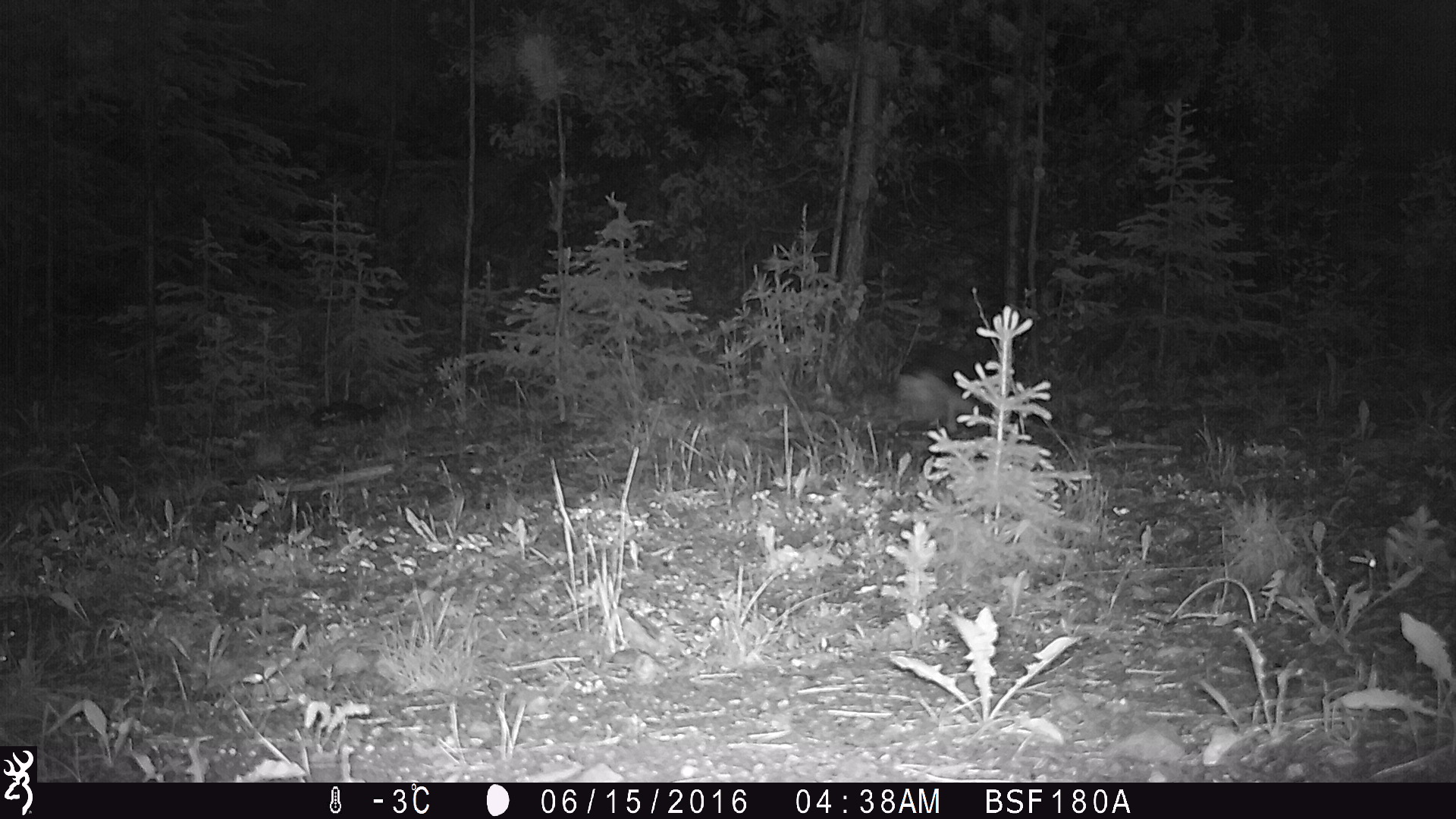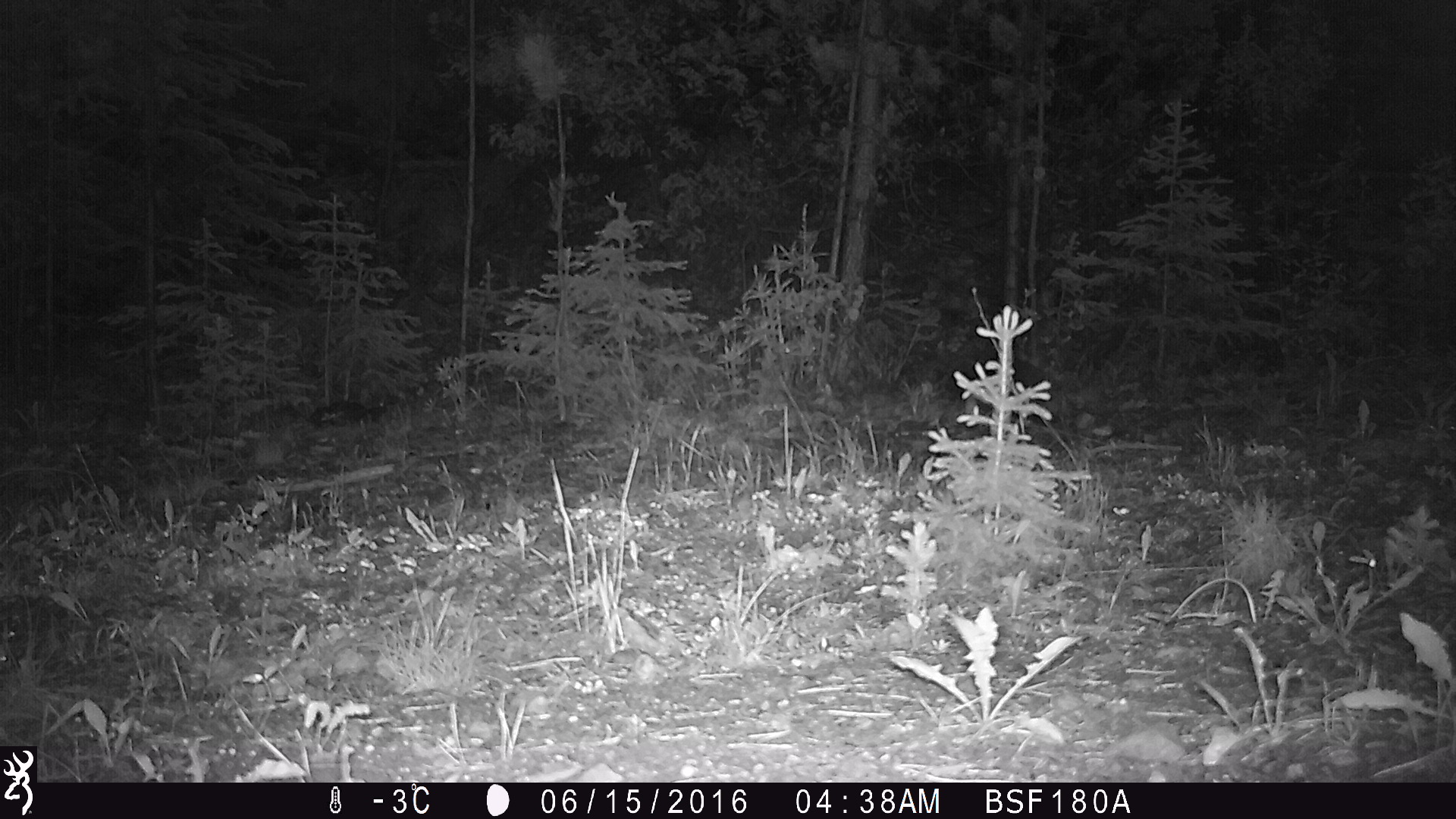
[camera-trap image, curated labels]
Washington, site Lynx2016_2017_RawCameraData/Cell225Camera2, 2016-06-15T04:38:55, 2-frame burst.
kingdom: Animalia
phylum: Chordata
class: Mammalia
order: Lagomorpha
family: Leporidae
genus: Lepus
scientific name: Lepus americanus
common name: snowshoe hare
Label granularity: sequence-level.